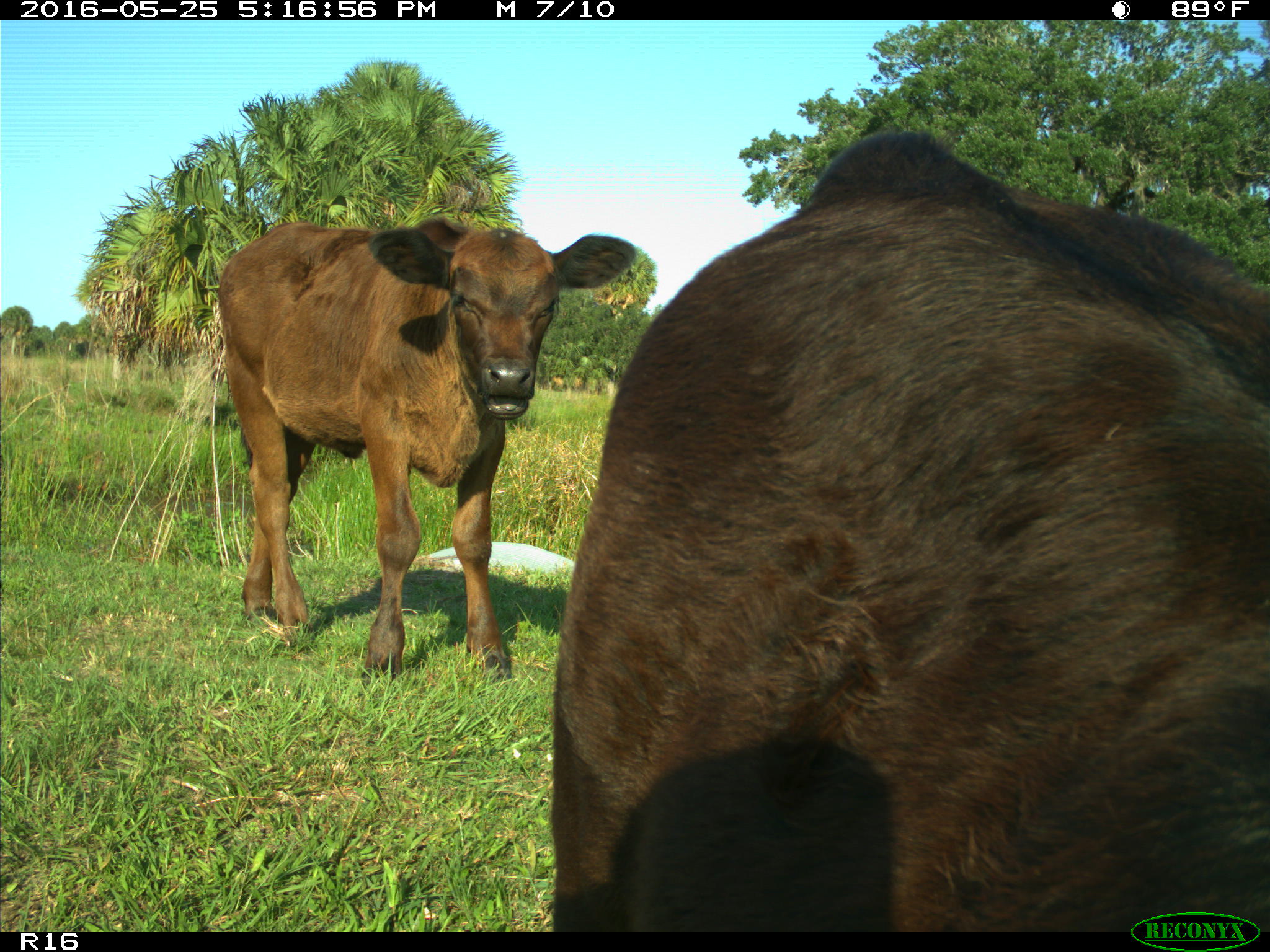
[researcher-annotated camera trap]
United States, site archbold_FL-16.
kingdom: Animalia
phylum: Chordata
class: Mammalia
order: Artiodactyla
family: Bovidae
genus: Bos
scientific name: Bos taurus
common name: domestic cow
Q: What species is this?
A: Bos taurus (domestic cow).